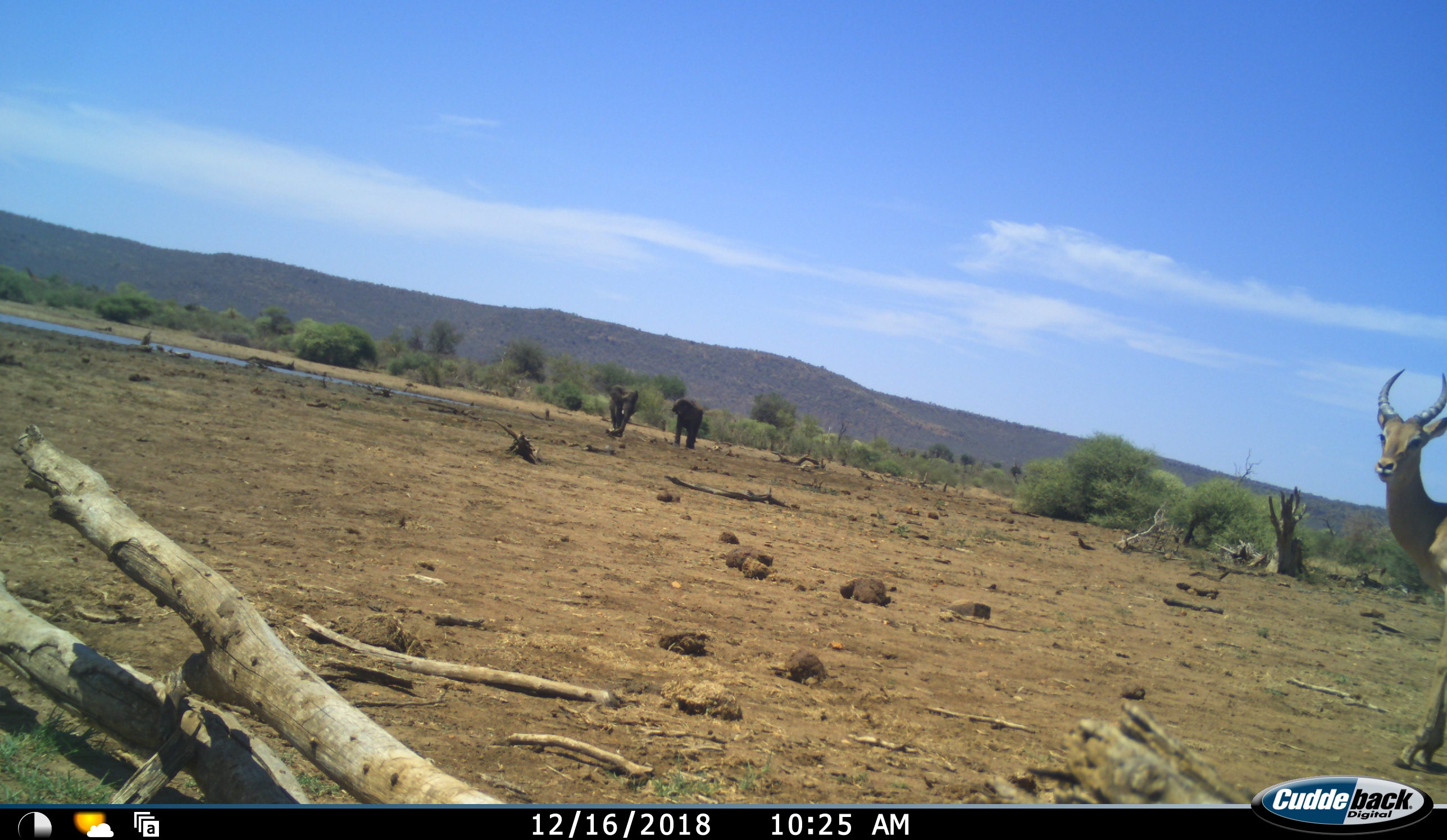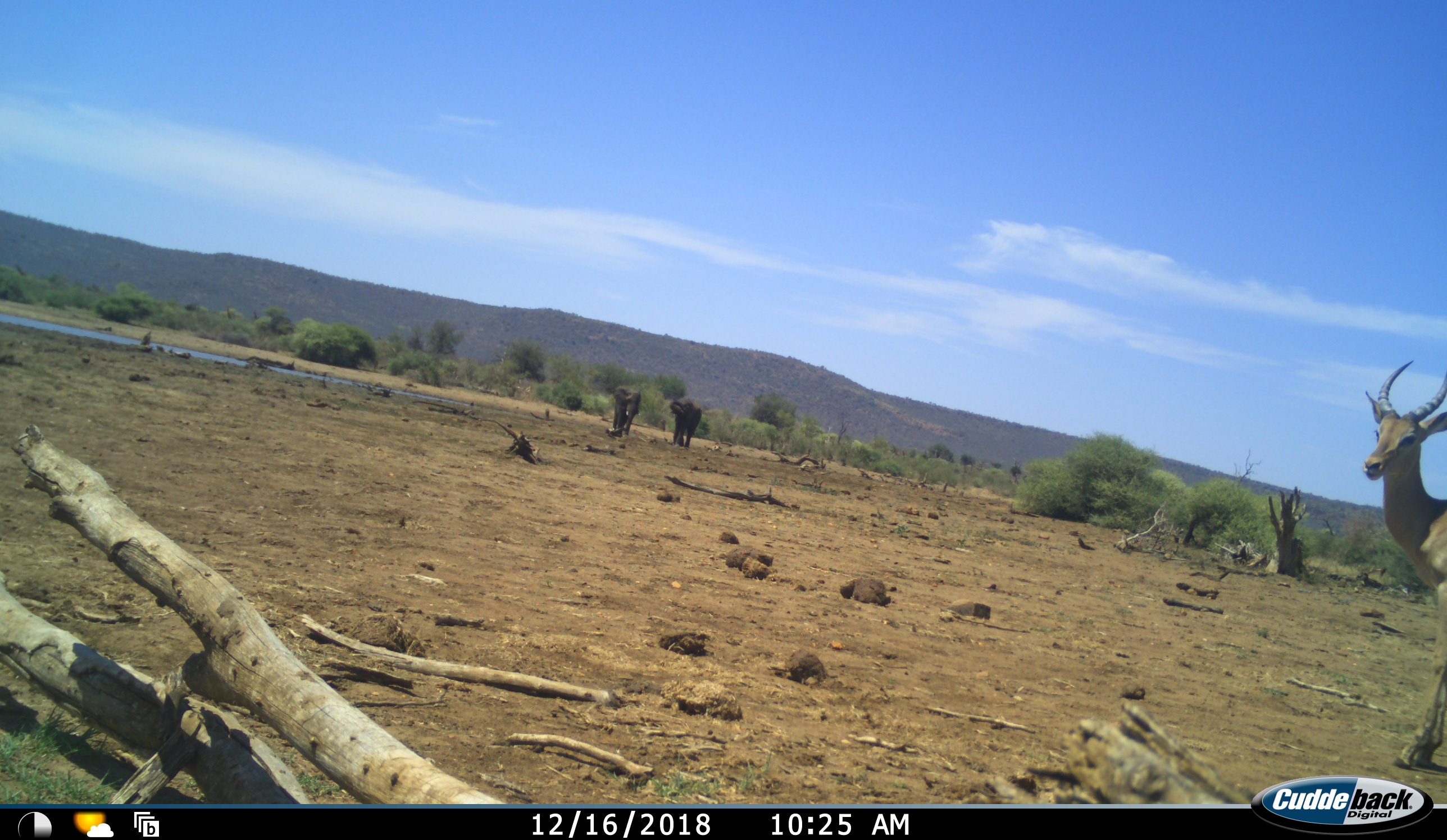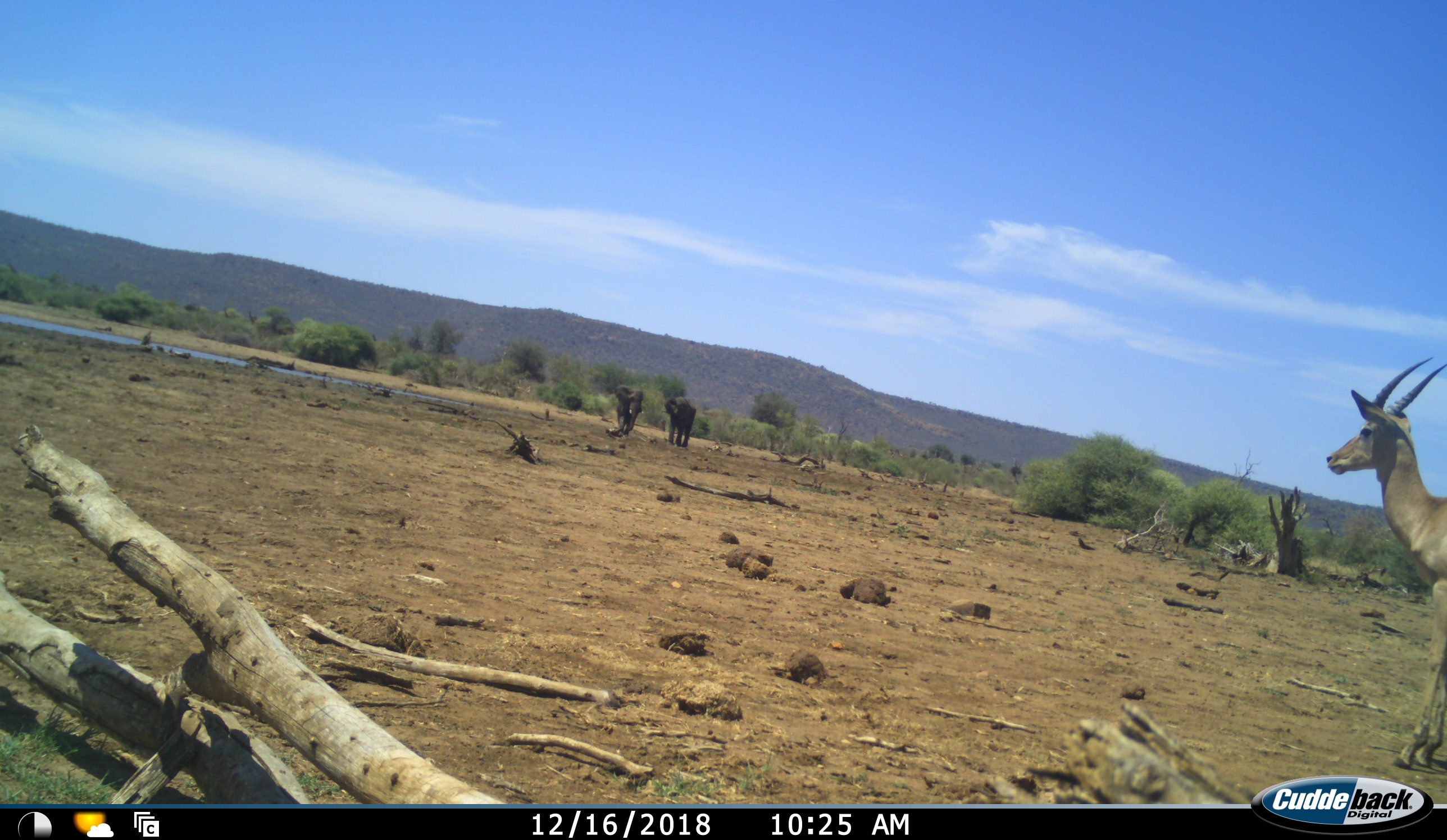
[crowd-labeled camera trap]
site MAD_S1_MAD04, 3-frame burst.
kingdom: Animalia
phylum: Chordata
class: Mammalia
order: Proboscidea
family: Elephantidae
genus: Loxodonta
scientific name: Loxodonta africana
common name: african bush elephant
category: elephant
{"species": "elephant (african bush elephant) (Loxodonta africana)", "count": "2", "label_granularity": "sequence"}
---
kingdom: Animalia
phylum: Chordata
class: Mammalia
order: Artiodactyla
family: Bovidae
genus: Aepyceros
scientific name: Aepyceros melampus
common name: impala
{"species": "impala (Aepyceros melampus)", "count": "1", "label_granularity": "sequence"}